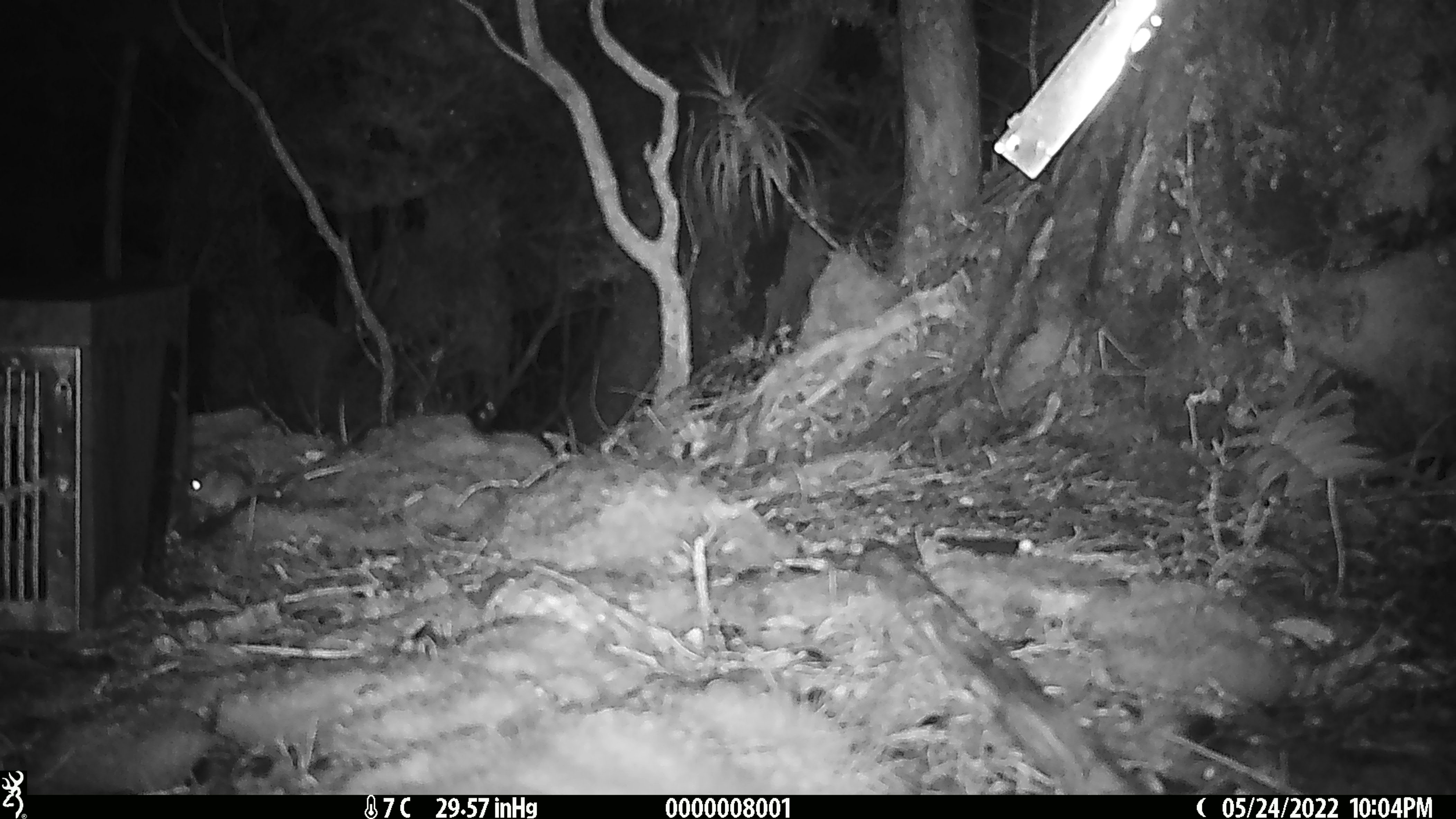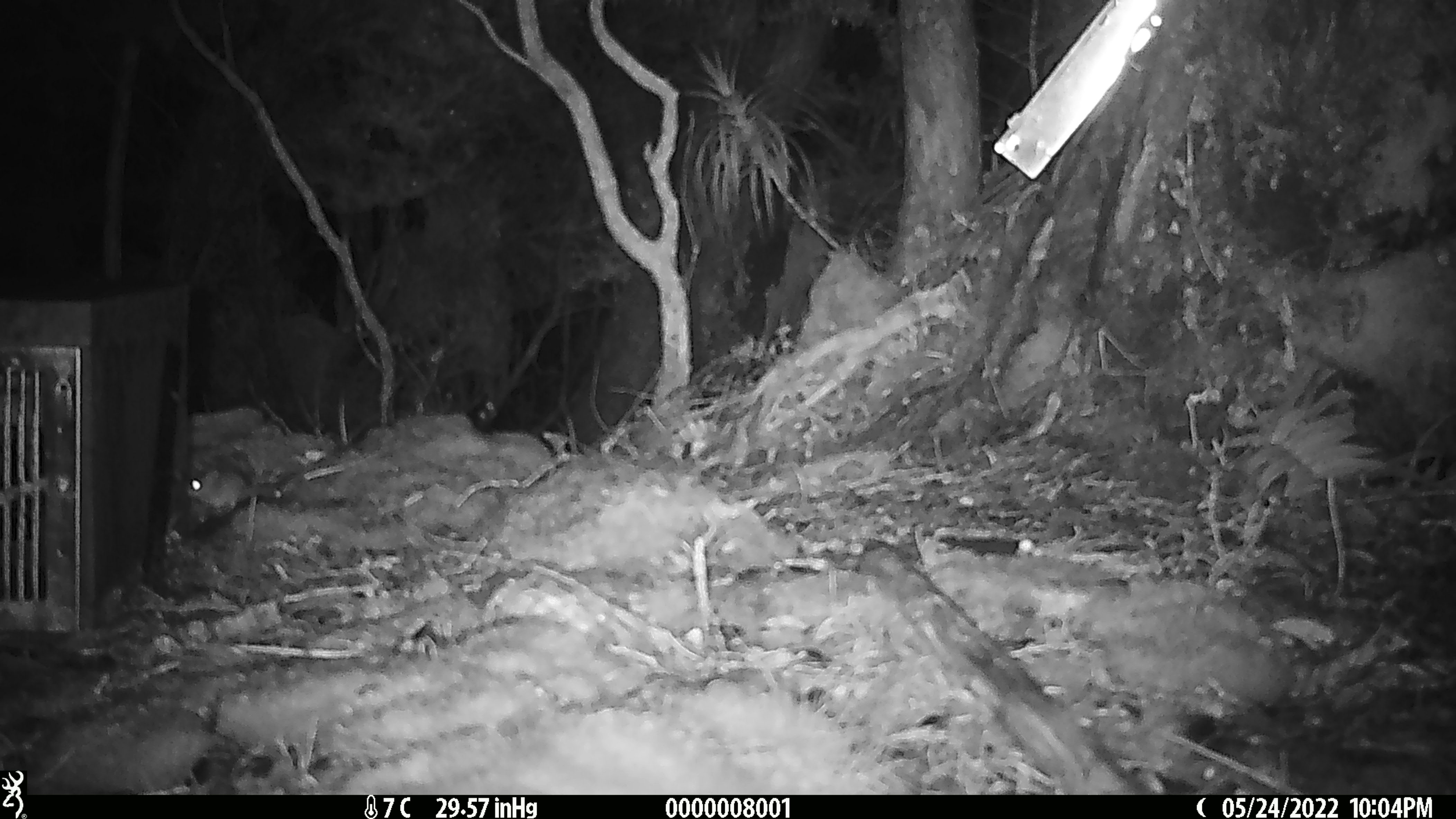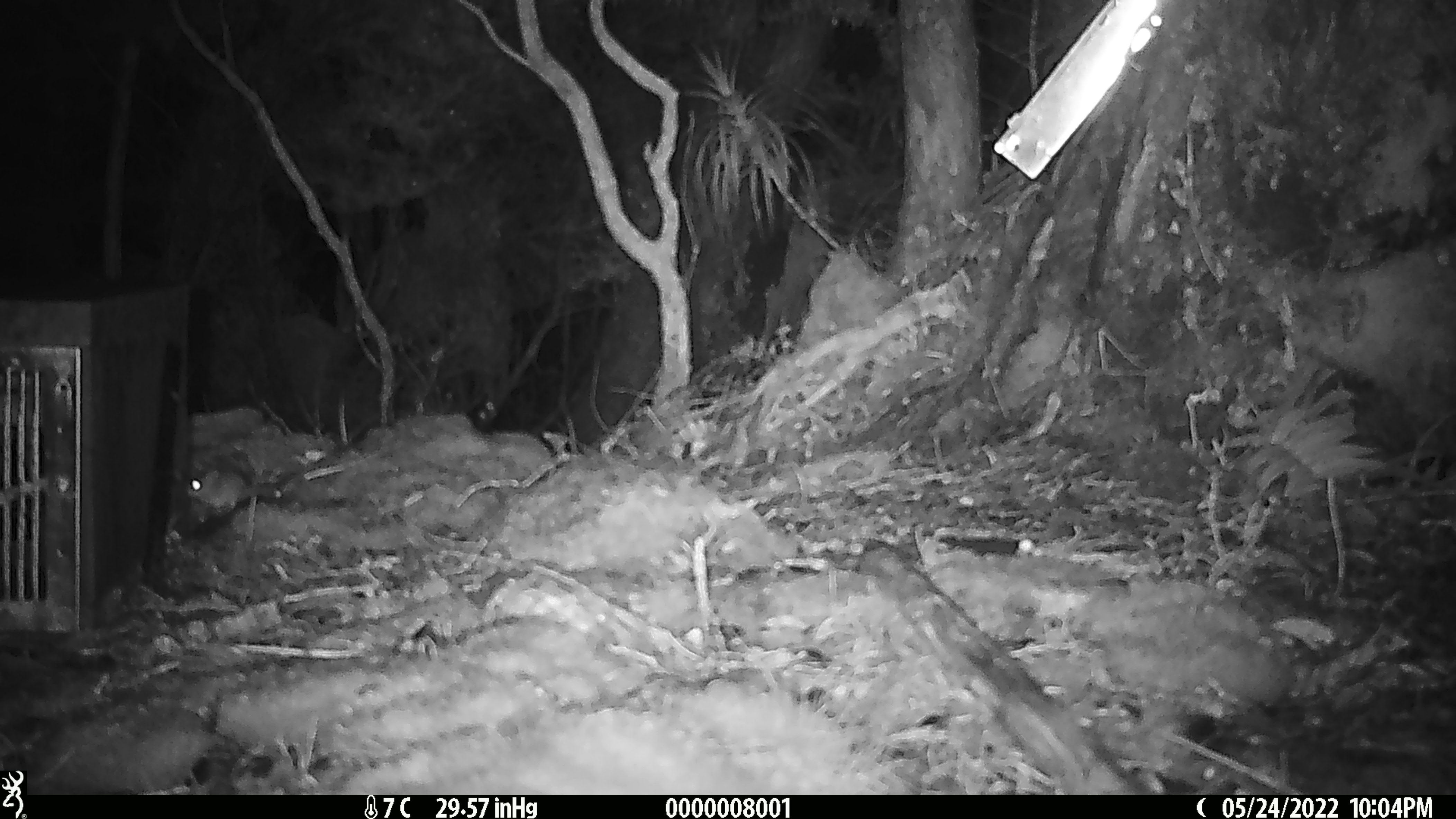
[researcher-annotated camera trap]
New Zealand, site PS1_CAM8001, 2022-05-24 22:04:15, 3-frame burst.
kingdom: Animalia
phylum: Chordata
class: Mammalia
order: Rodentia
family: Muridae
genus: Mus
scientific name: Mus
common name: mouse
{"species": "mouse (Mus)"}